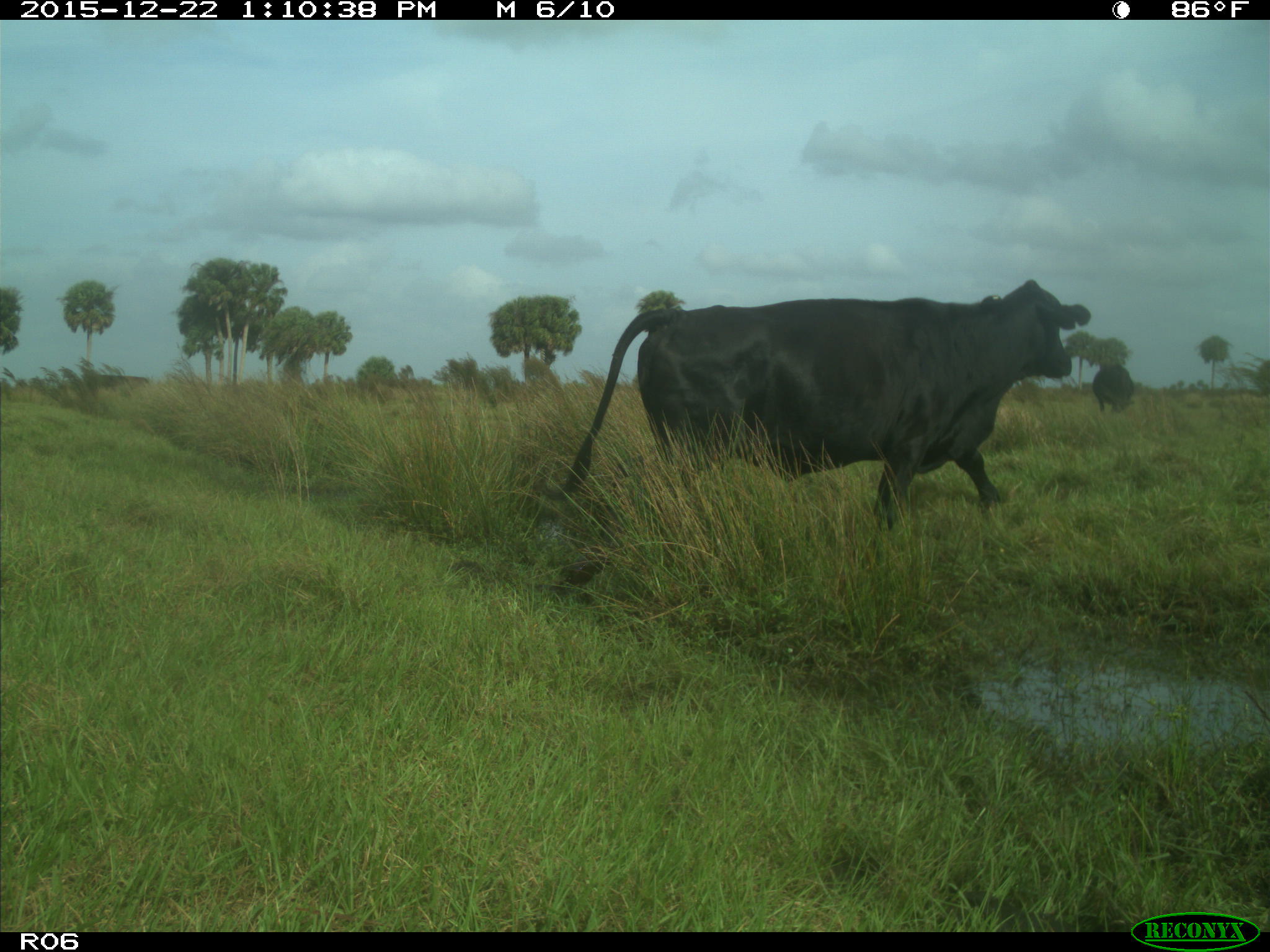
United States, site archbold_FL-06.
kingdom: Animalia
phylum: Chordata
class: Mammalia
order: Artiodactyla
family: Bovidae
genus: Bos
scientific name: Bos taurus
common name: domestic cow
Bos taurus (domestic cow).